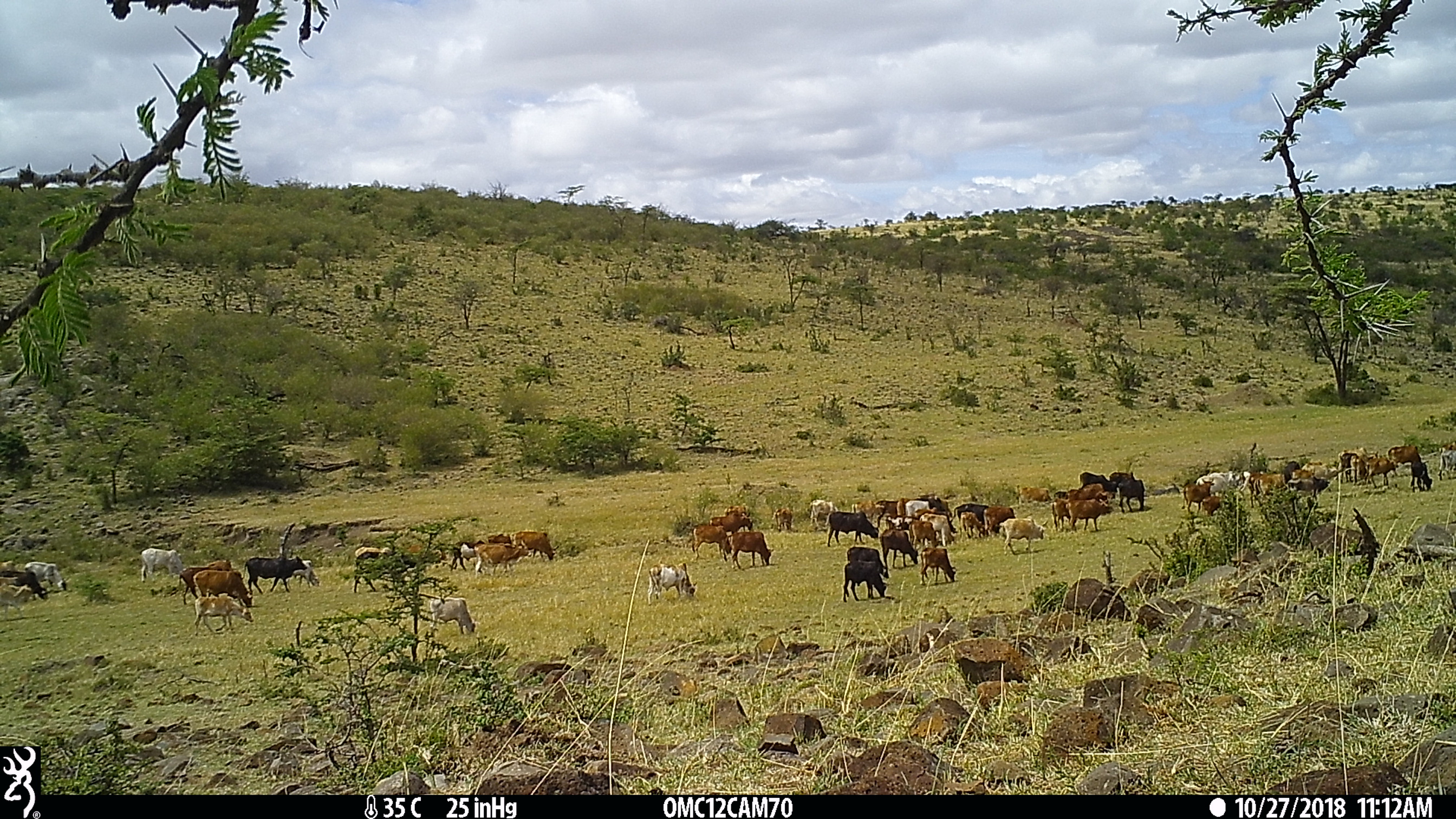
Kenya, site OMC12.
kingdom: Animalia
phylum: Chordata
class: Mammalia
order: Artiodactyla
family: Bovidae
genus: Bos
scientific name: Bos taurus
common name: cattle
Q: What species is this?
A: Cattle (Bos taurus).